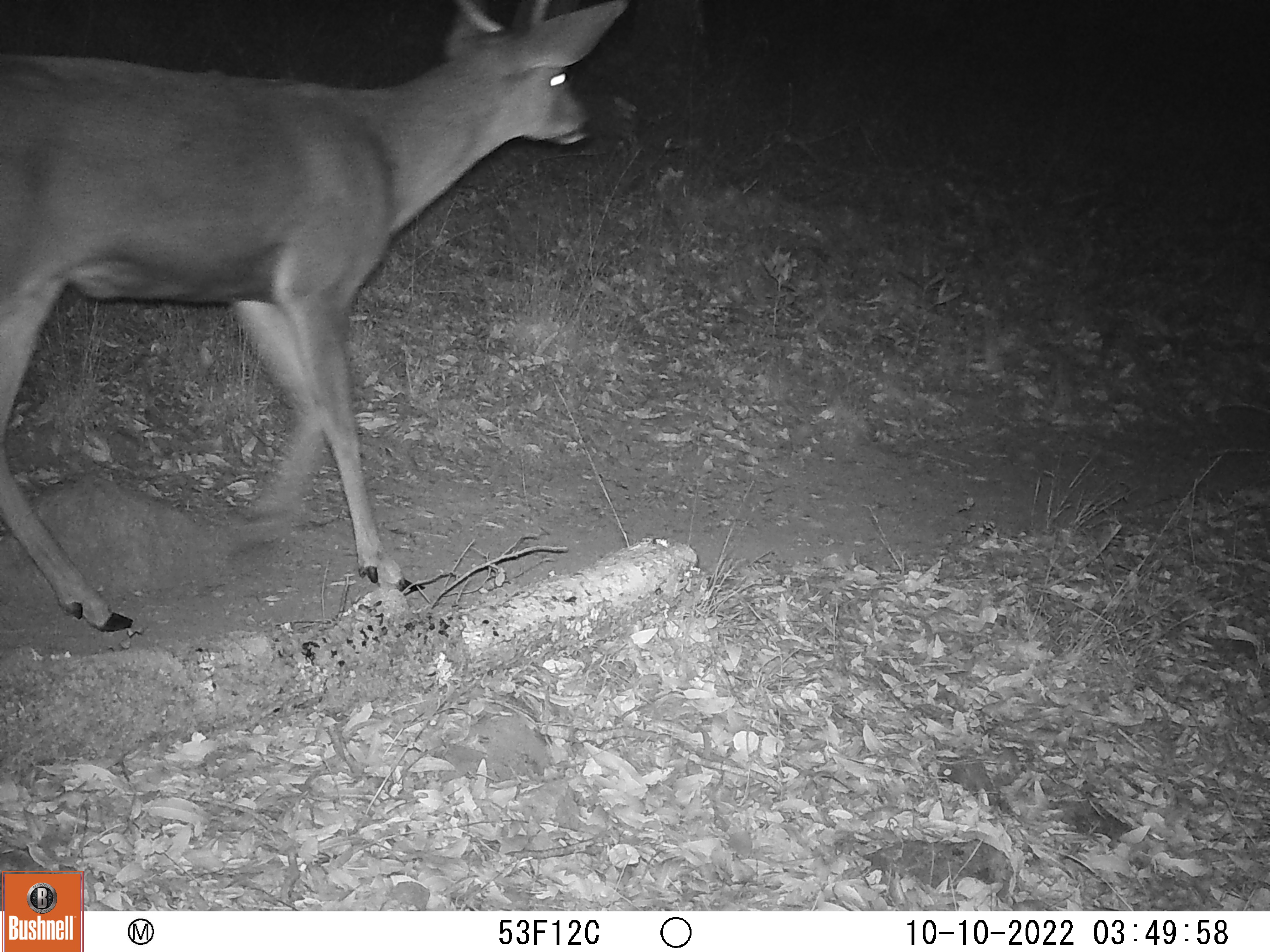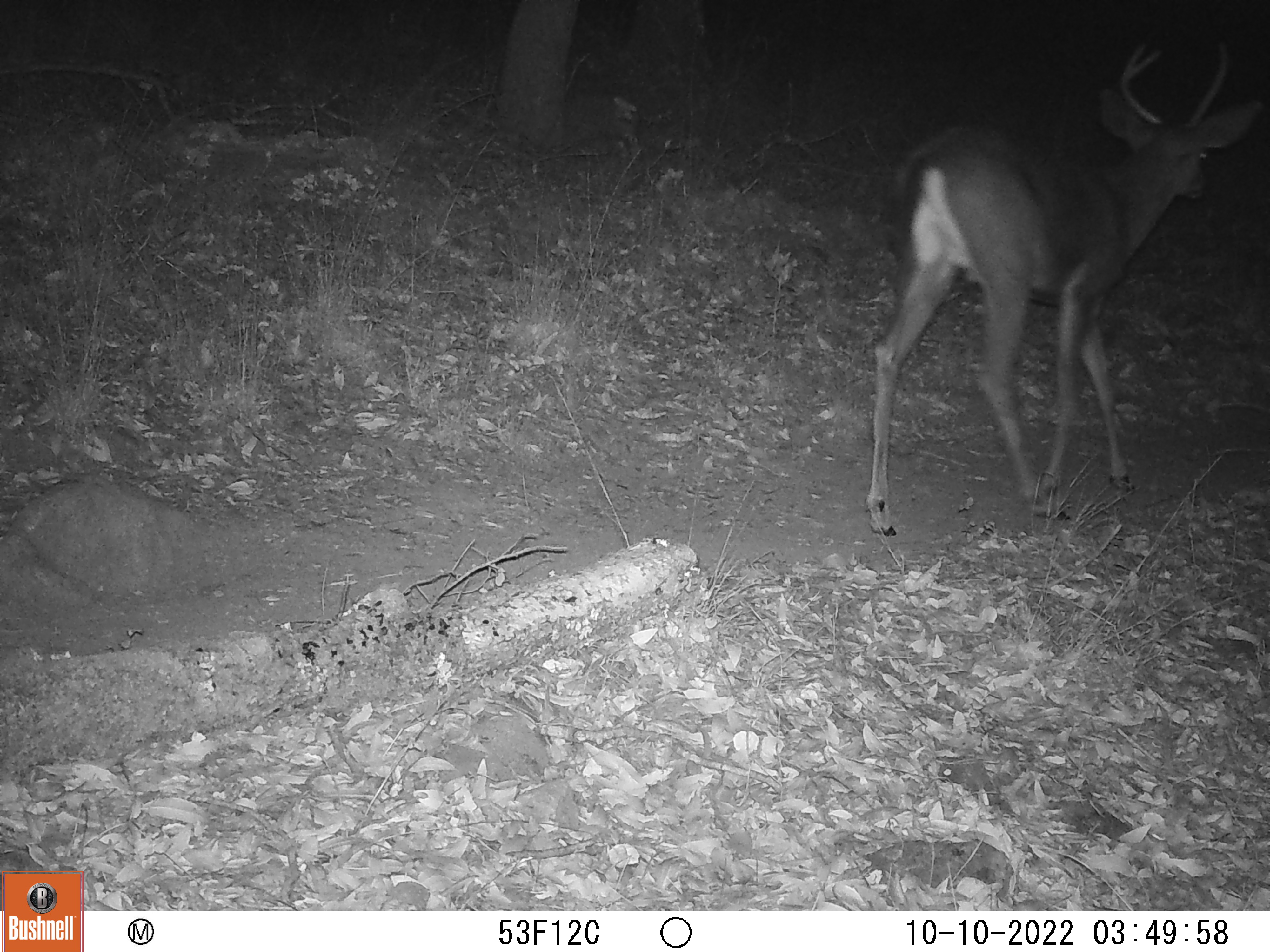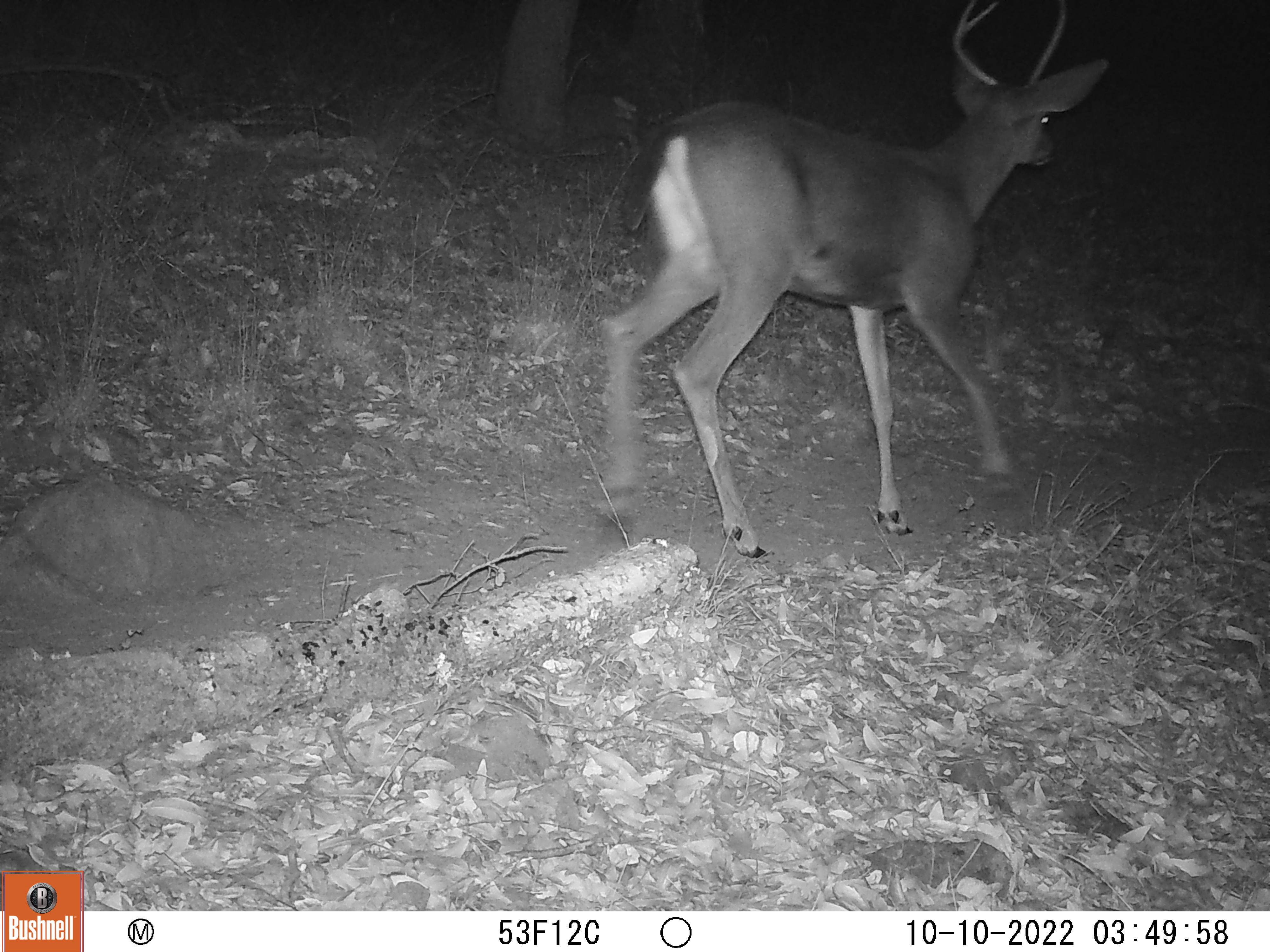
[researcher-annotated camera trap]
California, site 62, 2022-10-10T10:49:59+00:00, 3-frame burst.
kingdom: Animalia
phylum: Chordata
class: Mammalia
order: Artiodactyla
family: Cervidae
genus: Odocoileus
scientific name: Odocoileus hemionus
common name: mule deer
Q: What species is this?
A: Mule deer (Odocoileus hemionus).